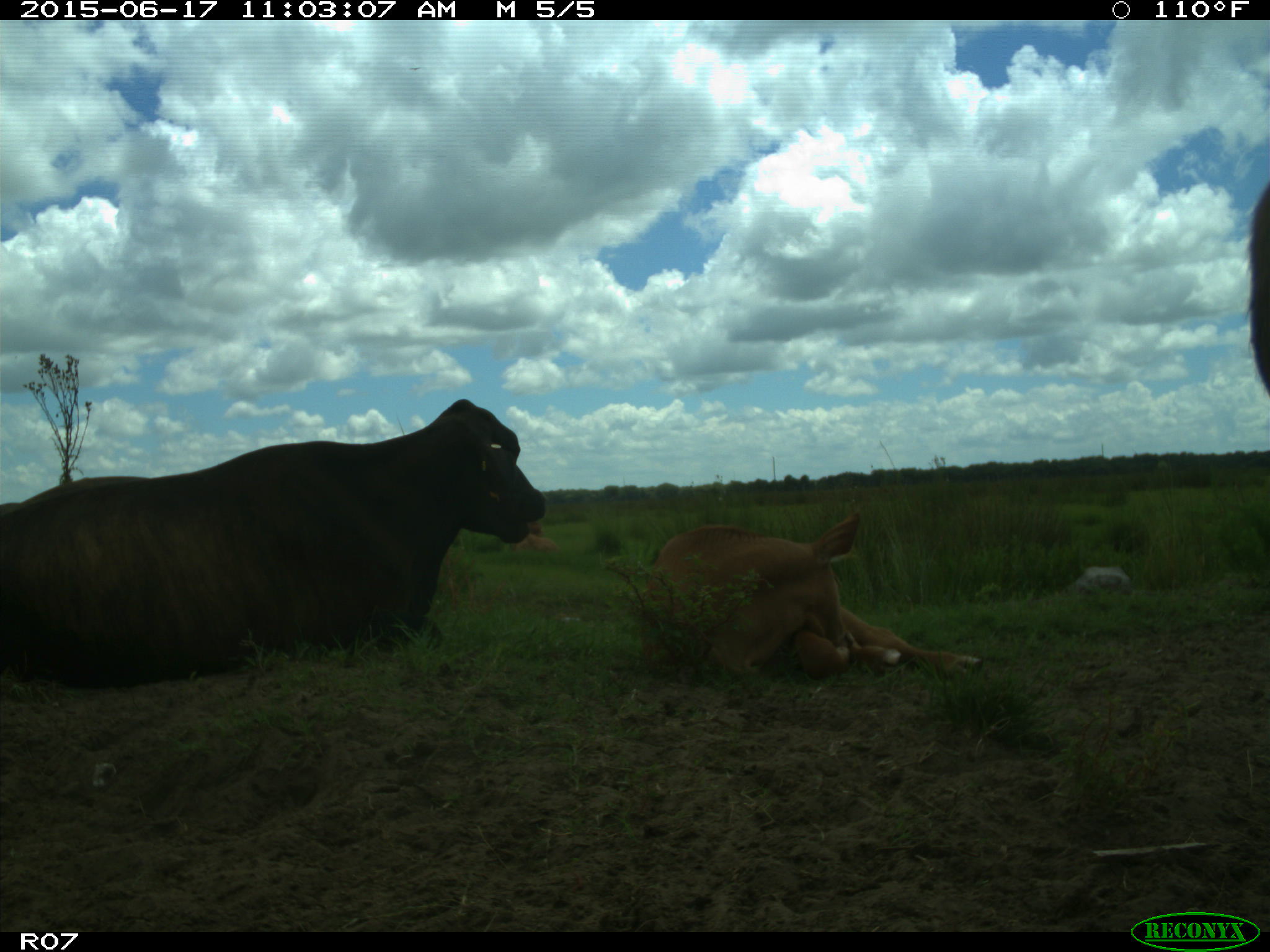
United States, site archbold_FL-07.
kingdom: Animalia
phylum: Chordata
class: Mammalia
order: Artiodactyla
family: Bovidae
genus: Bos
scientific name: Bos taurus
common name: domestic cow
Bos taurus (domestic cow).